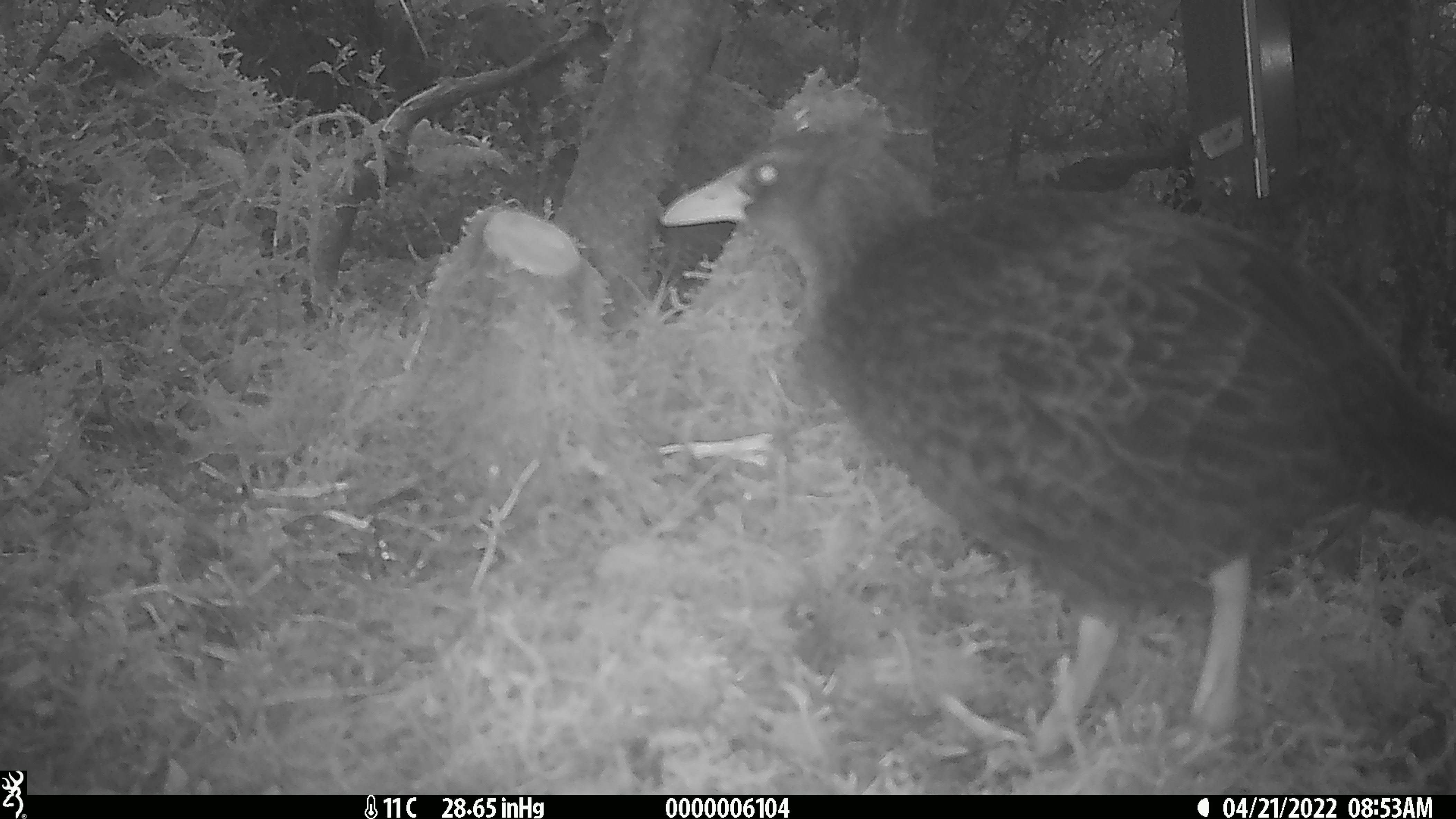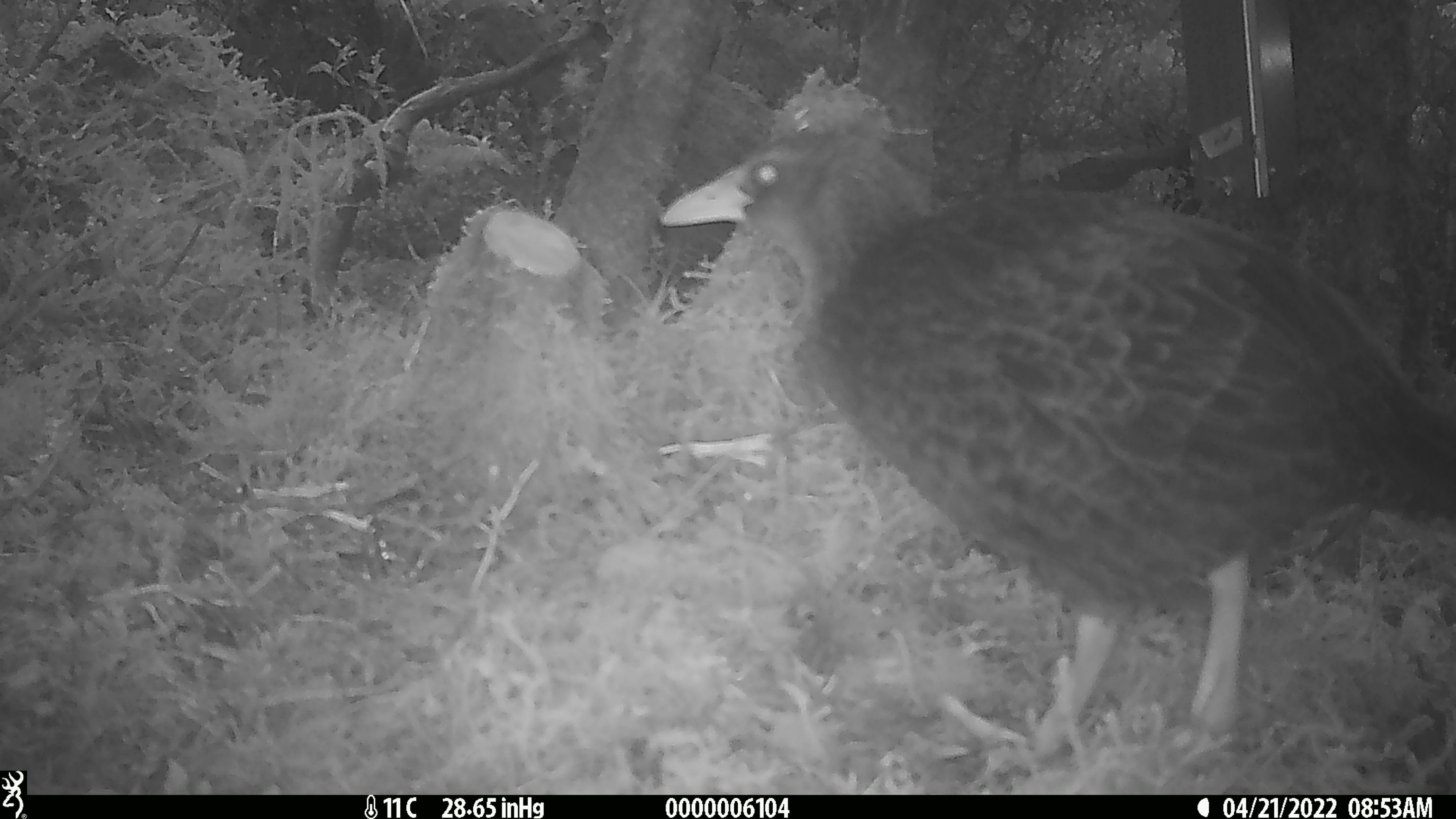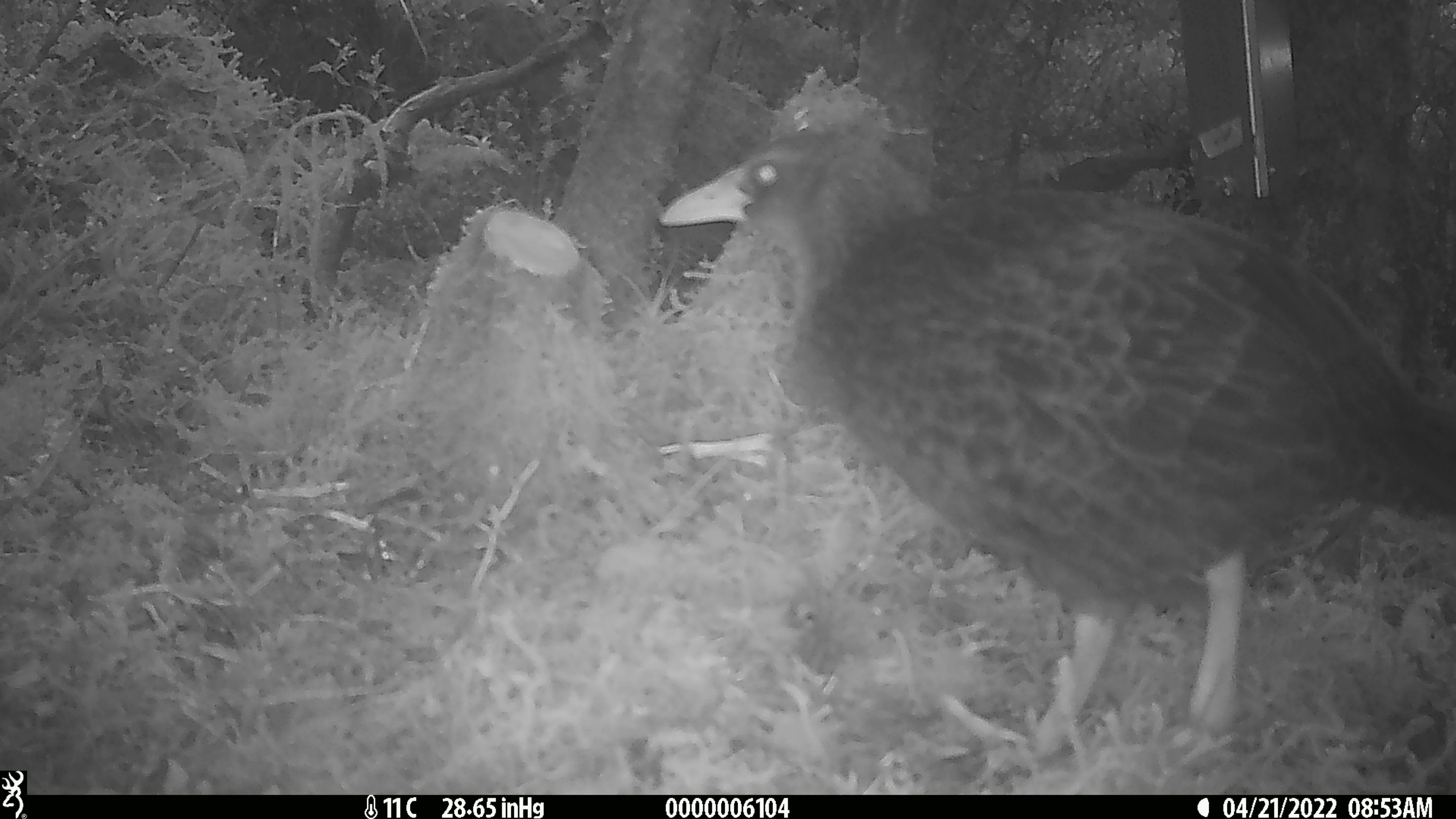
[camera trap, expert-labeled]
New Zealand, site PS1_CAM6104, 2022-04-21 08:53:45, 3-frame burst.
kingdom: Animalia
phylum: Chordata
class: Aves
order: Gruiformes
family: Rallidae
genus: Gallirallus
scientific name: Gallirallus australis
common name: weka